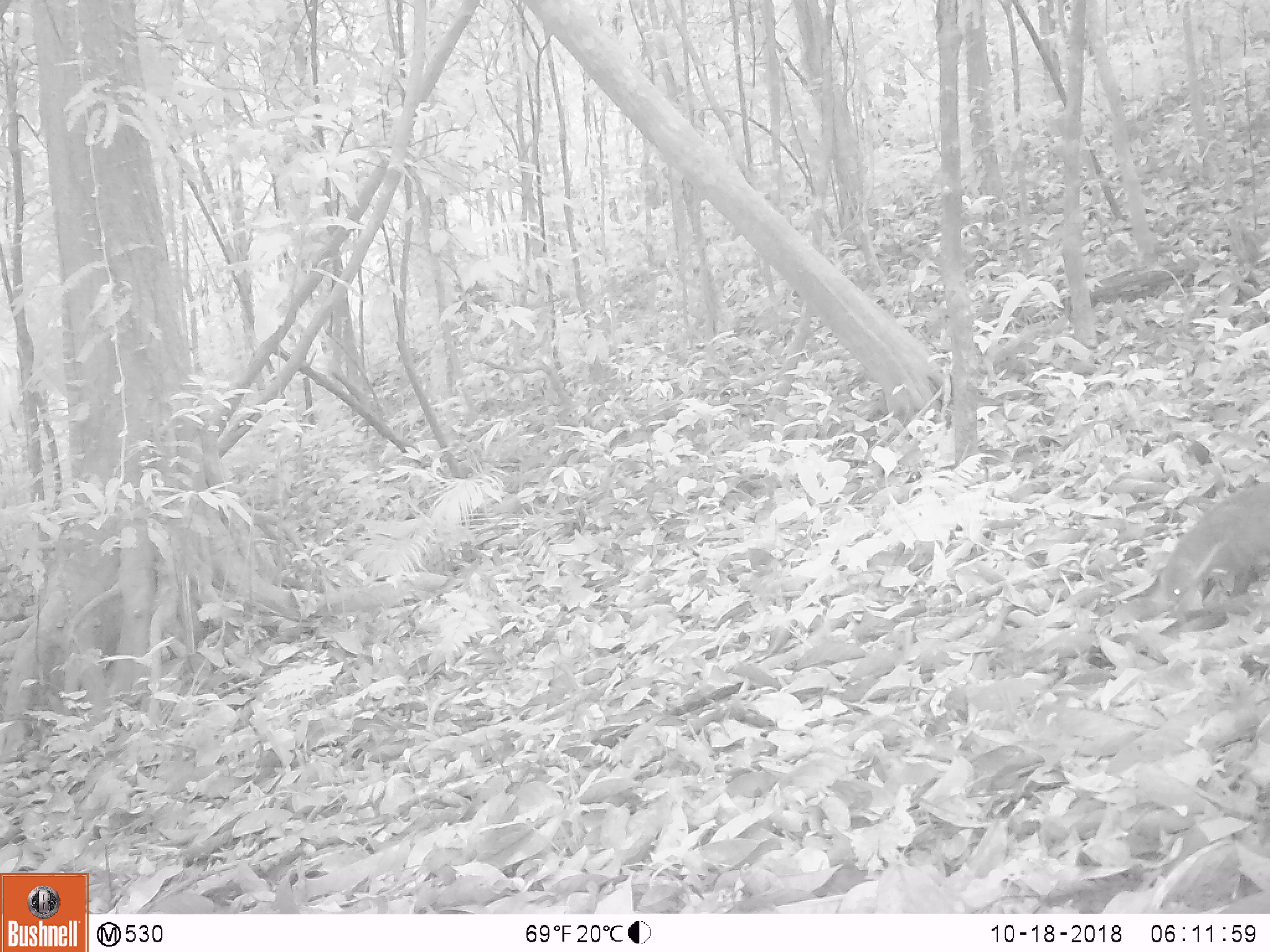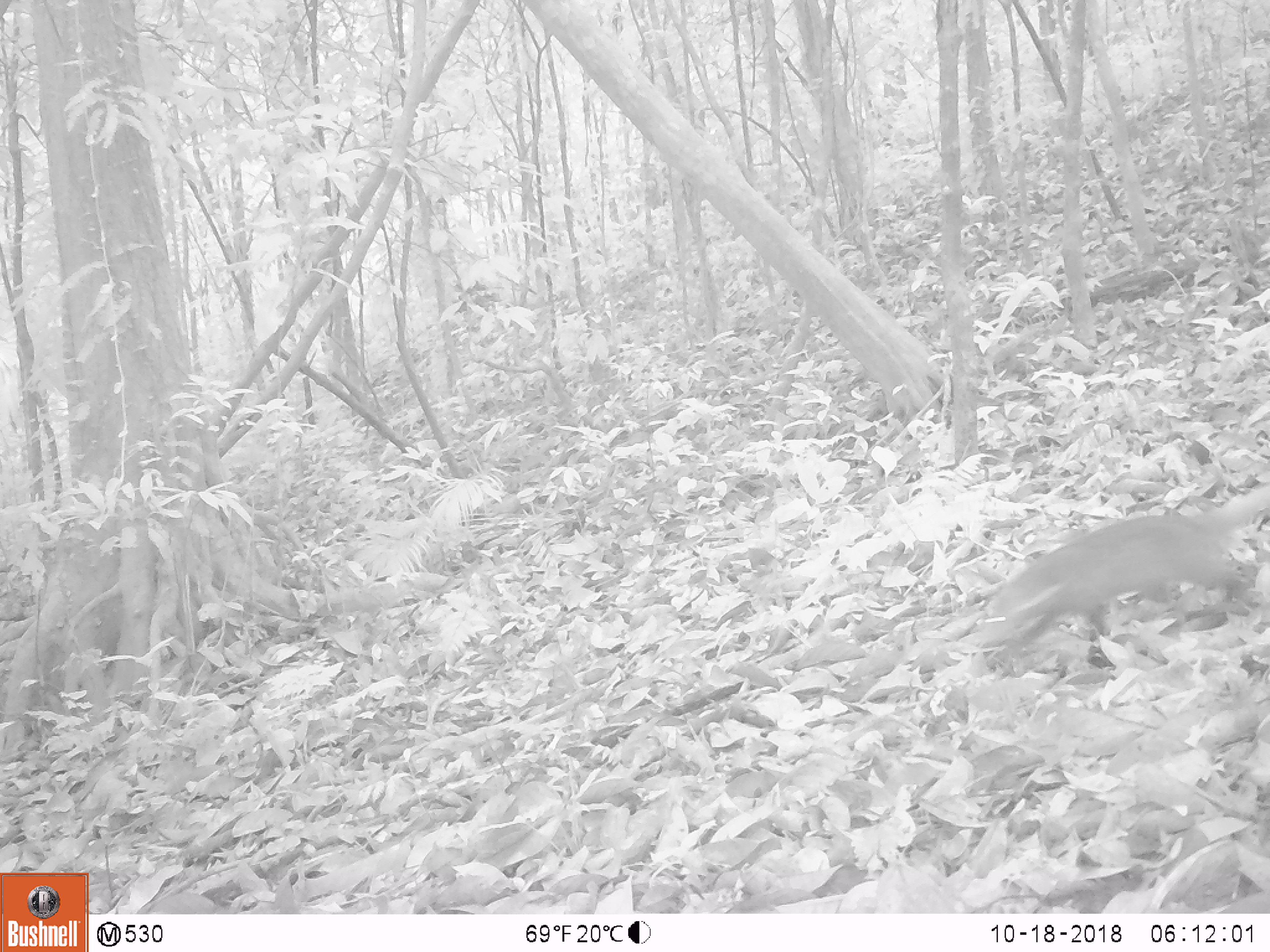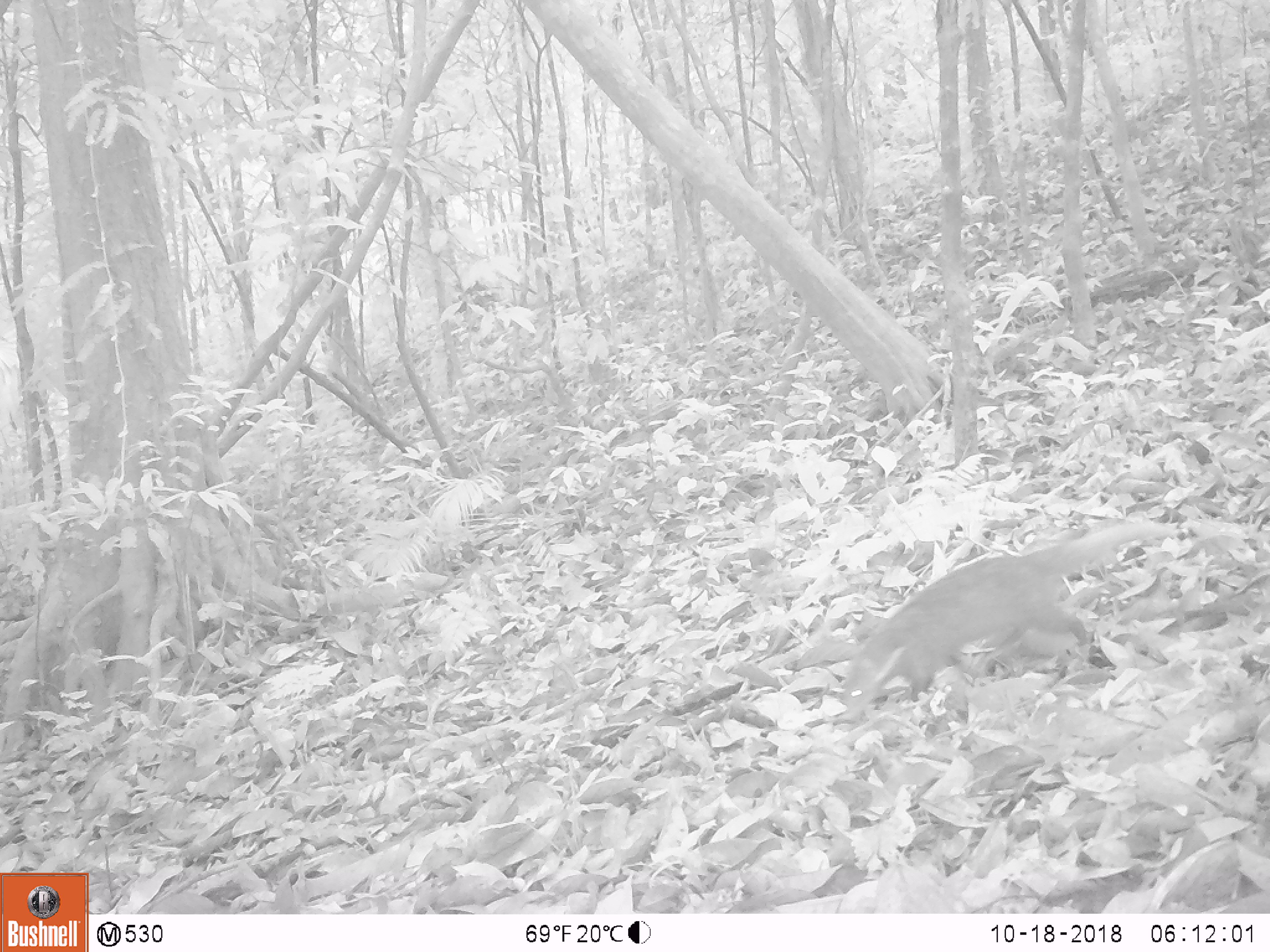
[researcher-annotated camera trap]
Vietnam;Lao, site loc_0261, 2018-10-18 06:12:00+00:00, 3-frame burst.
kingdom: Animalia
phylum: Chordata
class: Mammalia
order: Carnivora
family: Herpestidae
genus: Urva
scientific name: Urva urva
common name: crab-eating mongoose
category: crab eating mongoose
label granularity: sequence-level